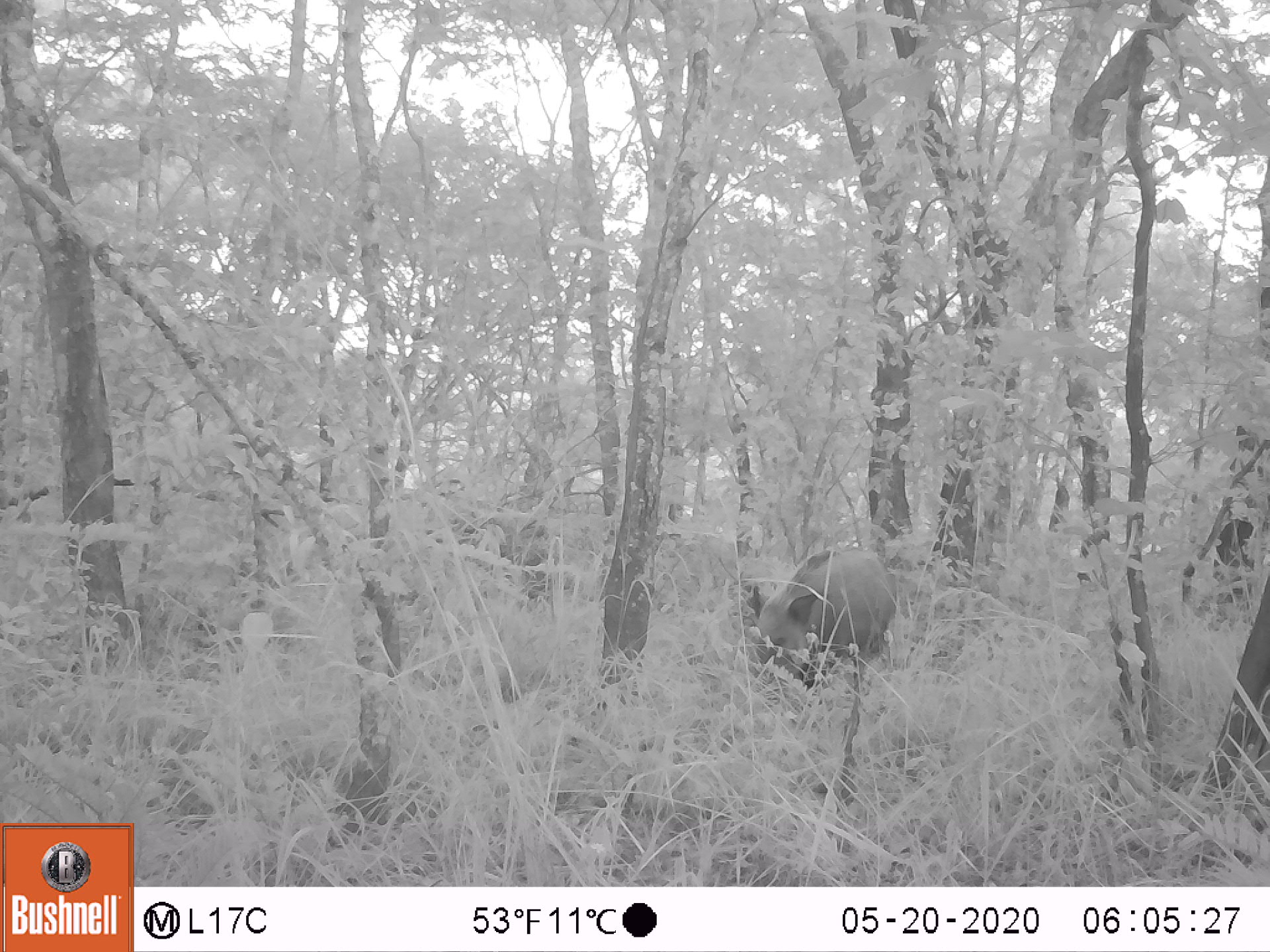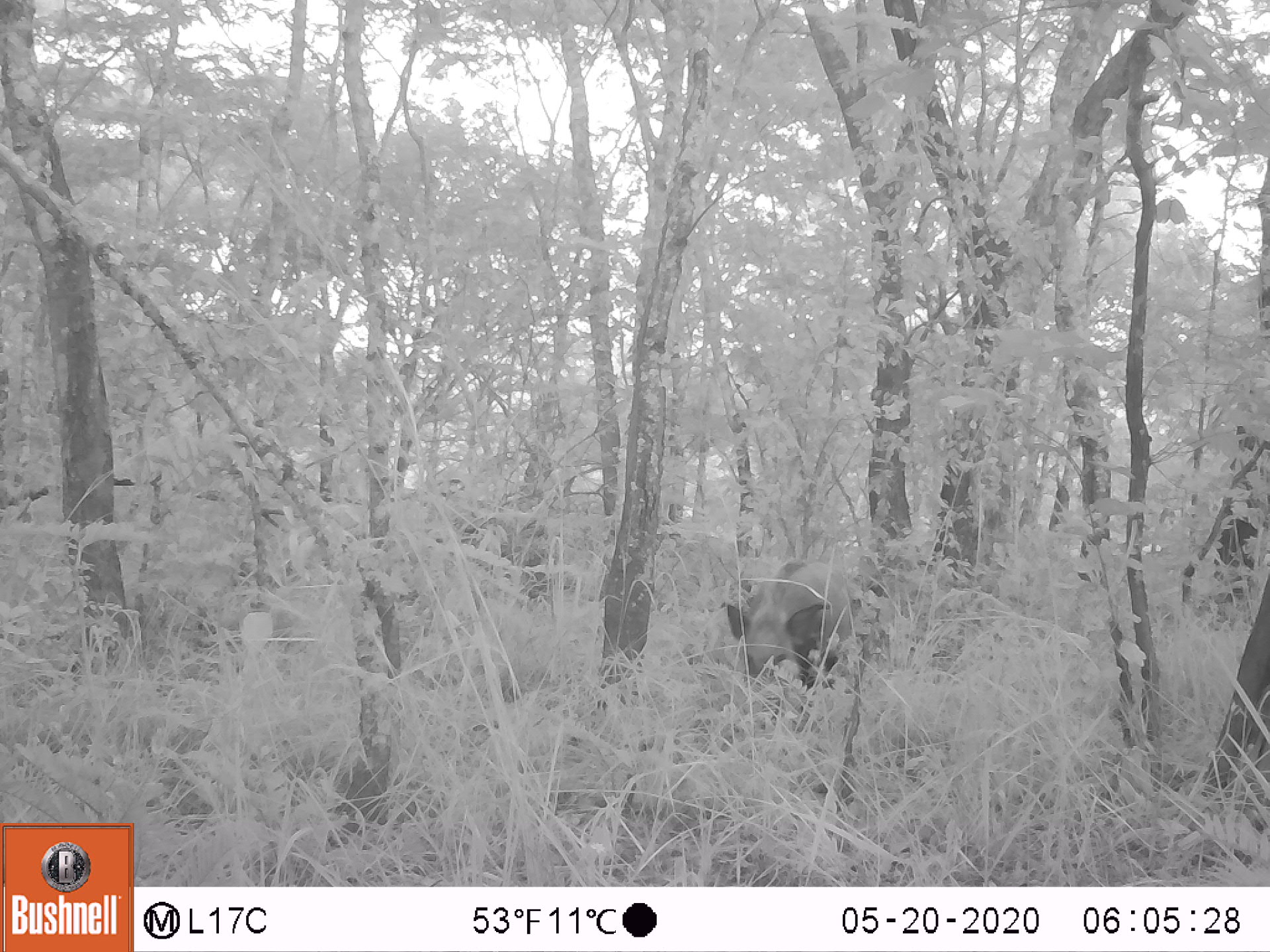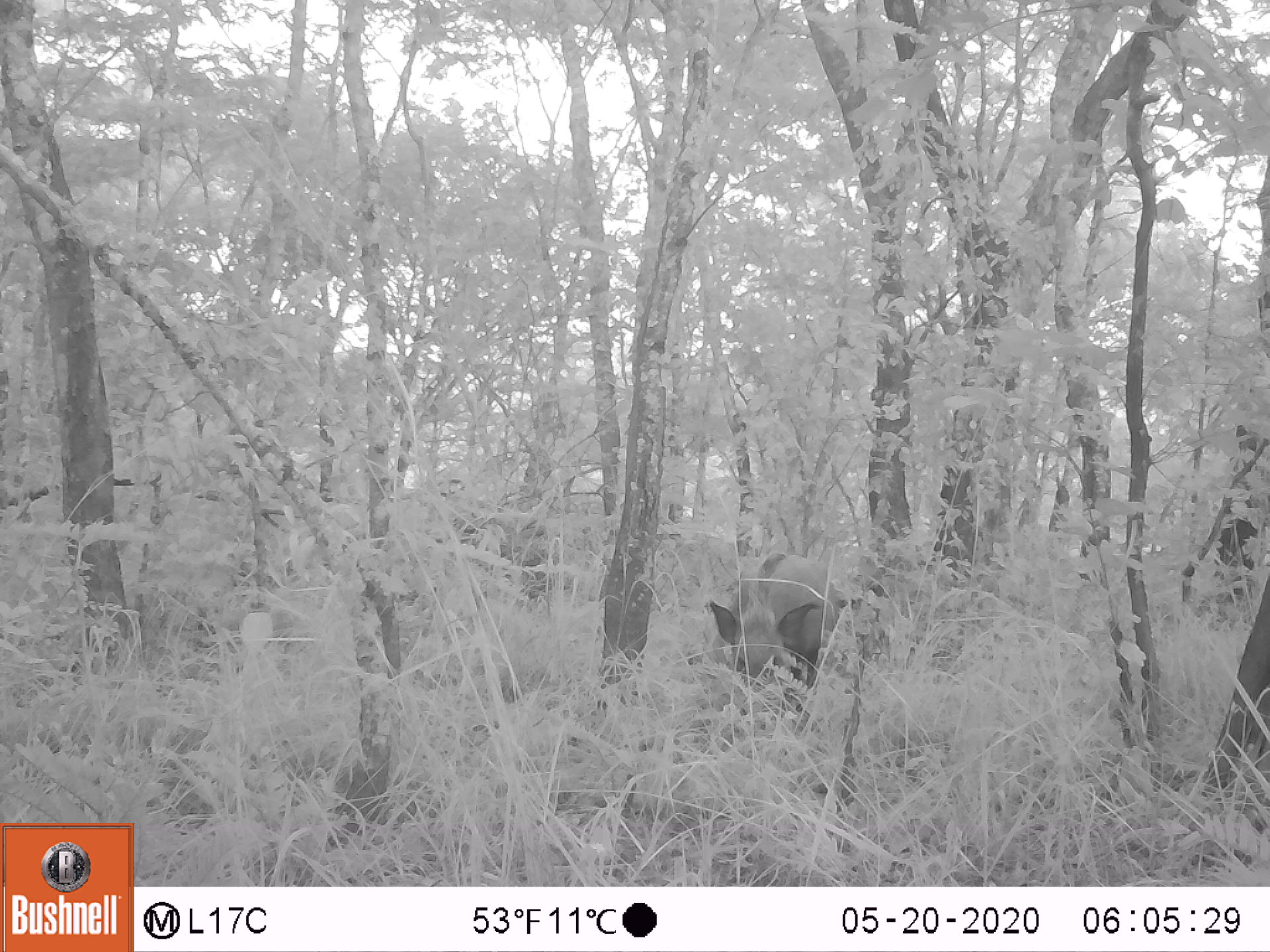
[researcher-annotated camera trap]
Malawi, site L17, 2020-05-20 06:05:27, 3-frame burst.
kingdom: Animalia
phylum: Chordata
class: Mammalia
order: Artiodactyla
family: Suidae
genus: Potamochoerus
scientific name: Potamochoerus larvatus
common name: bushpig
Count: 1.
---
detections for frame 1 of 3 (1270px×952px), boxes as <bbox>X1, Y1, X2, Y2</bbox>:
bushpig: <bbox>748, 540, 903, 686</bbox>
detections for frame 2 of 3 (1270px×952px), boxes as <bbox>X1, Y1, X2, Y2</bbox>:
bushpig: <bbox>722, 548, 856, 695</bbox>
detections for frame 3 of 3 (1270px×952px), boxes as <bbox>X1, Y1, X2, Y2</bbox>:
bushpig: <bbox>702, 547, 856, 684</bbox>